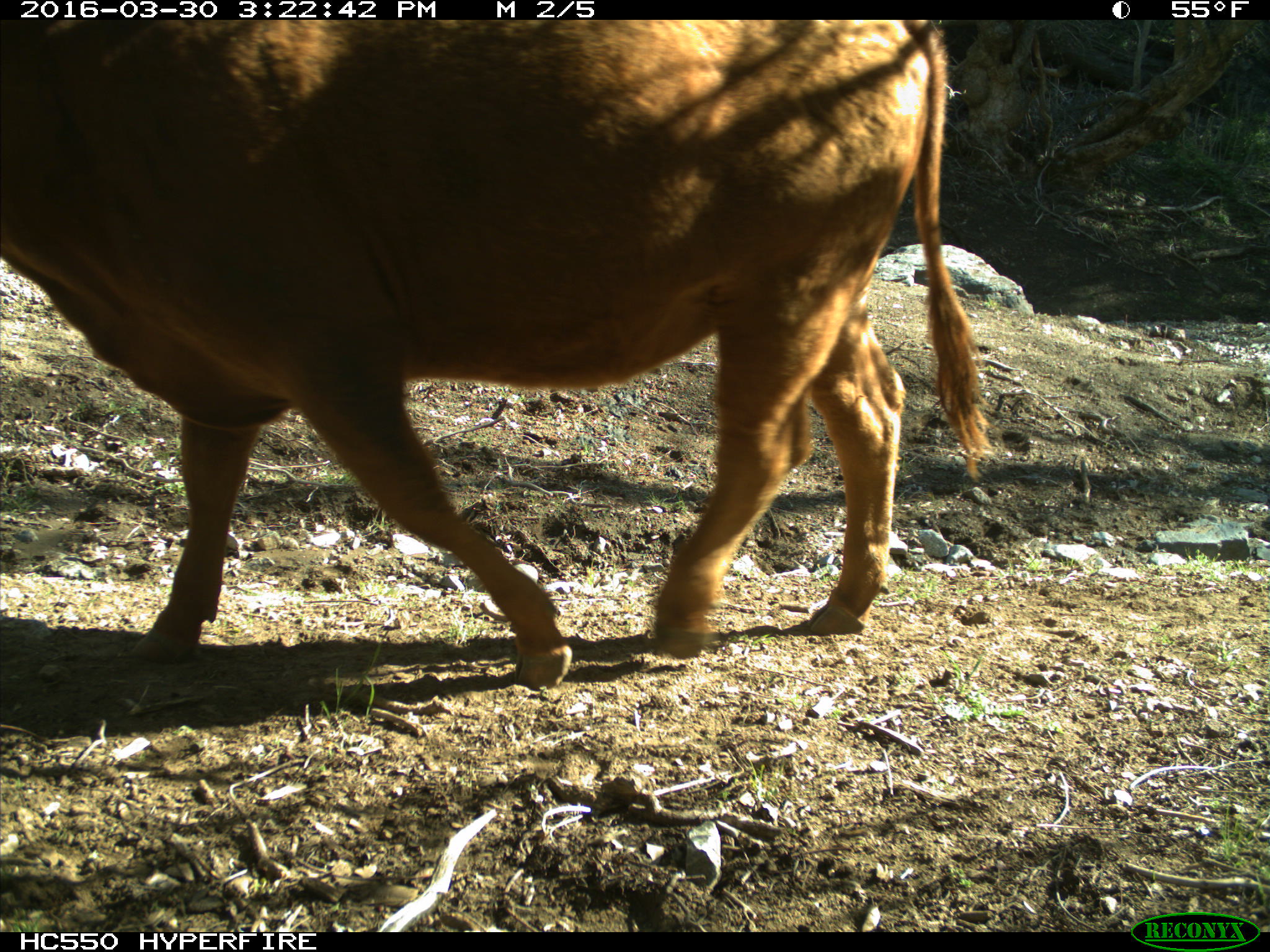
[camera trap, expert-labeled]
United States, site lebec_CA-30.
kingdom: Animalia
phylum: Chordata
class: Mammalia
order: Artiodactyla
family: Bovidae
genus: Bos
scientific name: Bos taurus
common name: domestic cow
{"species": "Bos taurus (domestic cow)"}